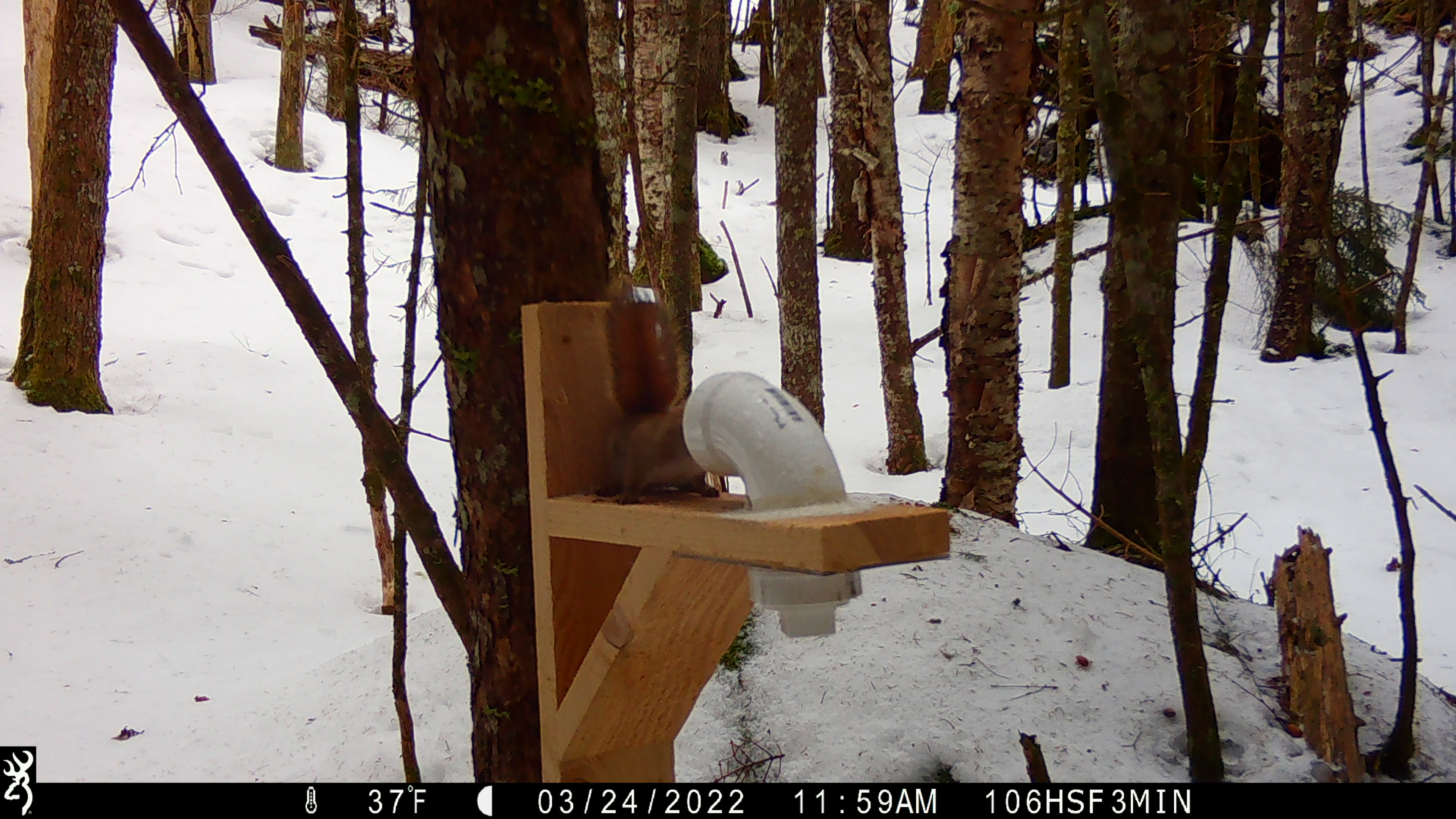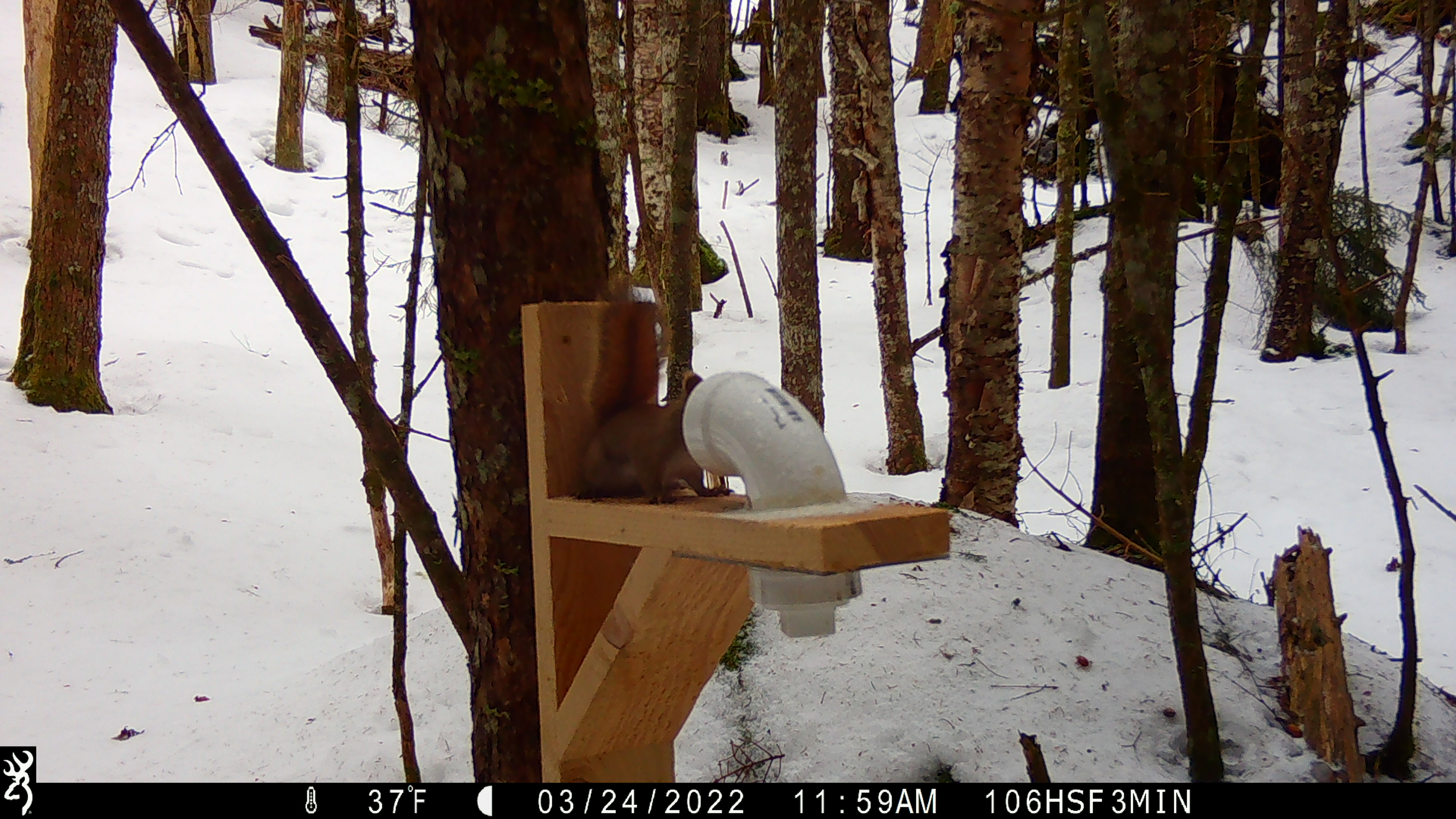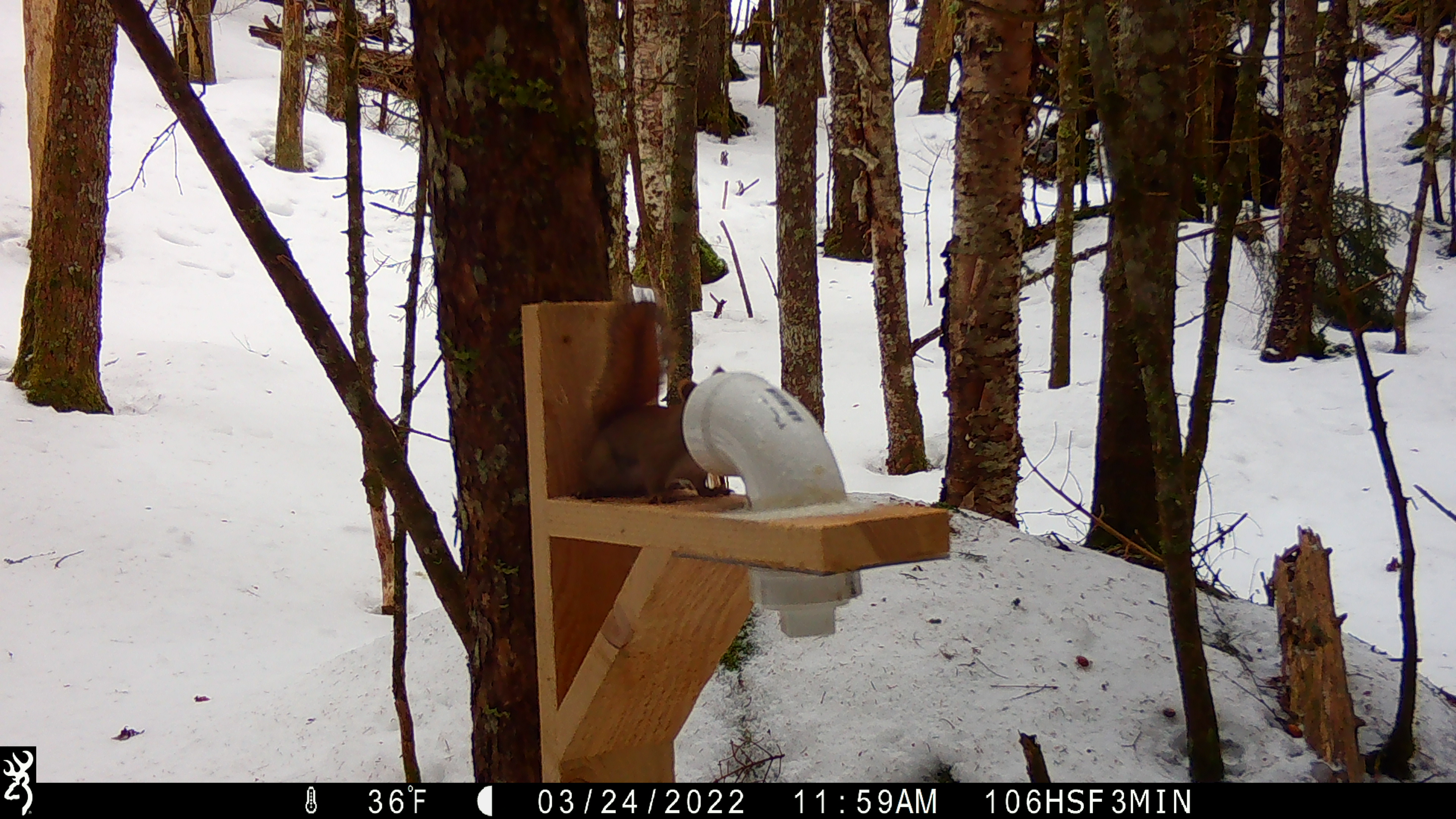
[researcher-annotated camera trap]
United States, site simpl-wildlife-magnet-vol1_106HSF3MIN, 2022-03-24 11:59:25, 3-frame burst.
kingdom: Animalia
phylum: Chordata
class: Mammalia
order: Rodentia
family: Sciuridae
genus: Tamiasciurus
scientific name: Tamiasciurus hudsonicus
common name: red squirrel